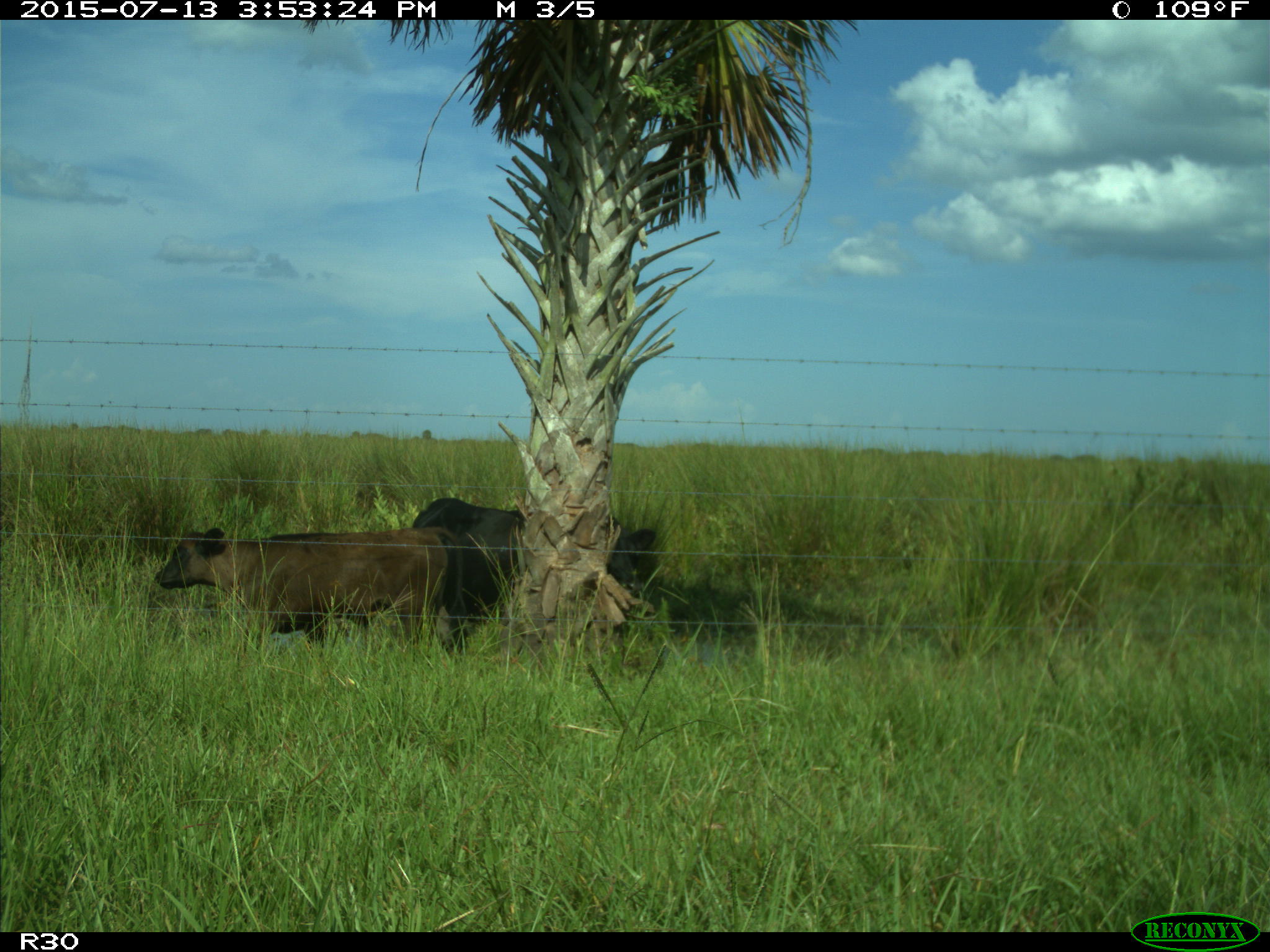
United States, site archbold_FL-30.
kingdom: Animalia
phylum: Chordata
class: Mammalia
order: Artiodactyla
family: Bovidae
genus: Bos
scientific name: Bos taurus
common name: domestic cow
Bos taurus (domestic cow).